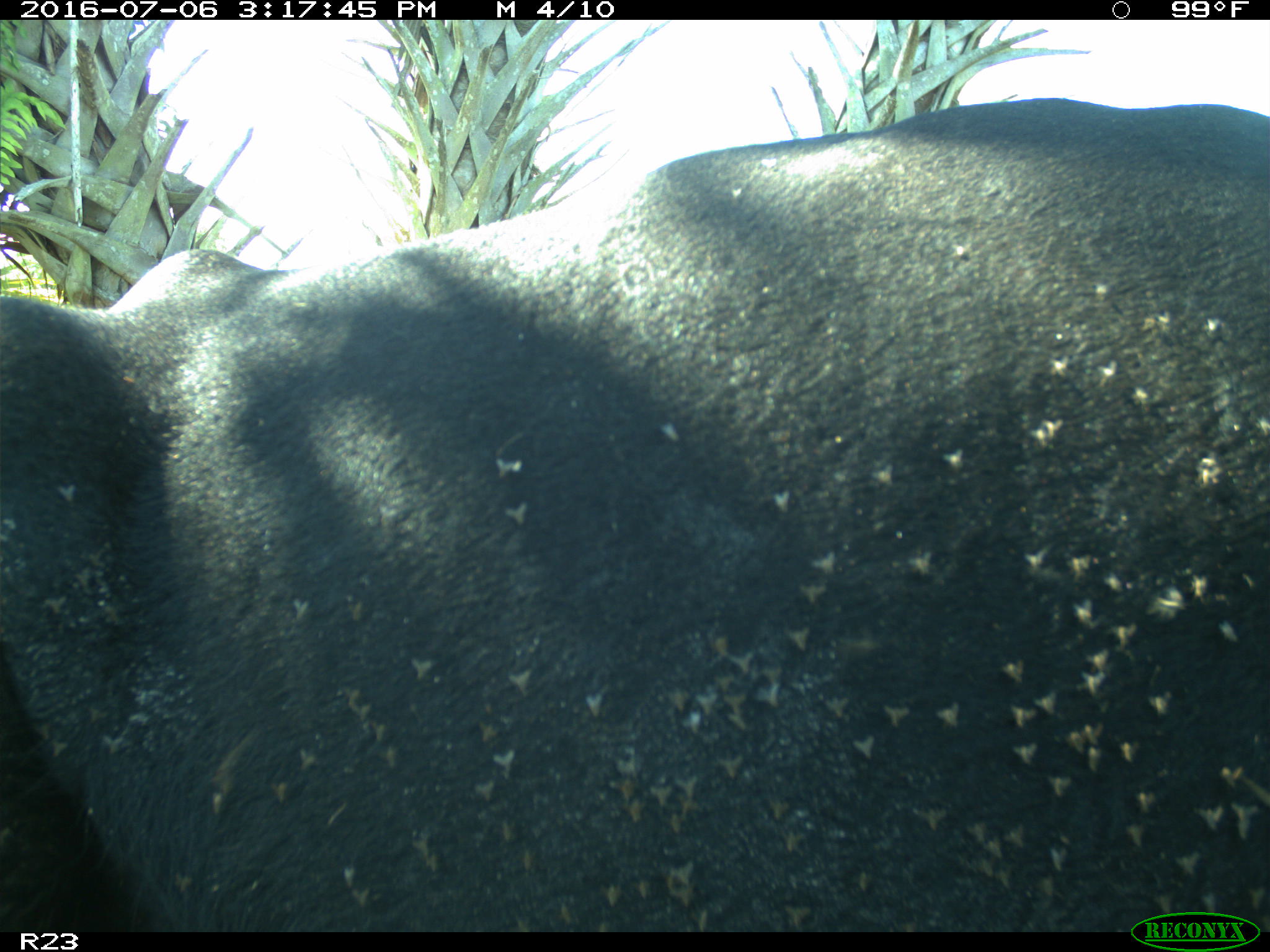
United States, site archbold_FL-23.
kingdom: Animalia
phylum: Chordata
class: Mammalia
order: Artiodactyla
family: Bovidae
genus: Bos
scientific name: Bos taurus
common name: domestic cow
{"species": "Bos taurus (domestic cow)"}